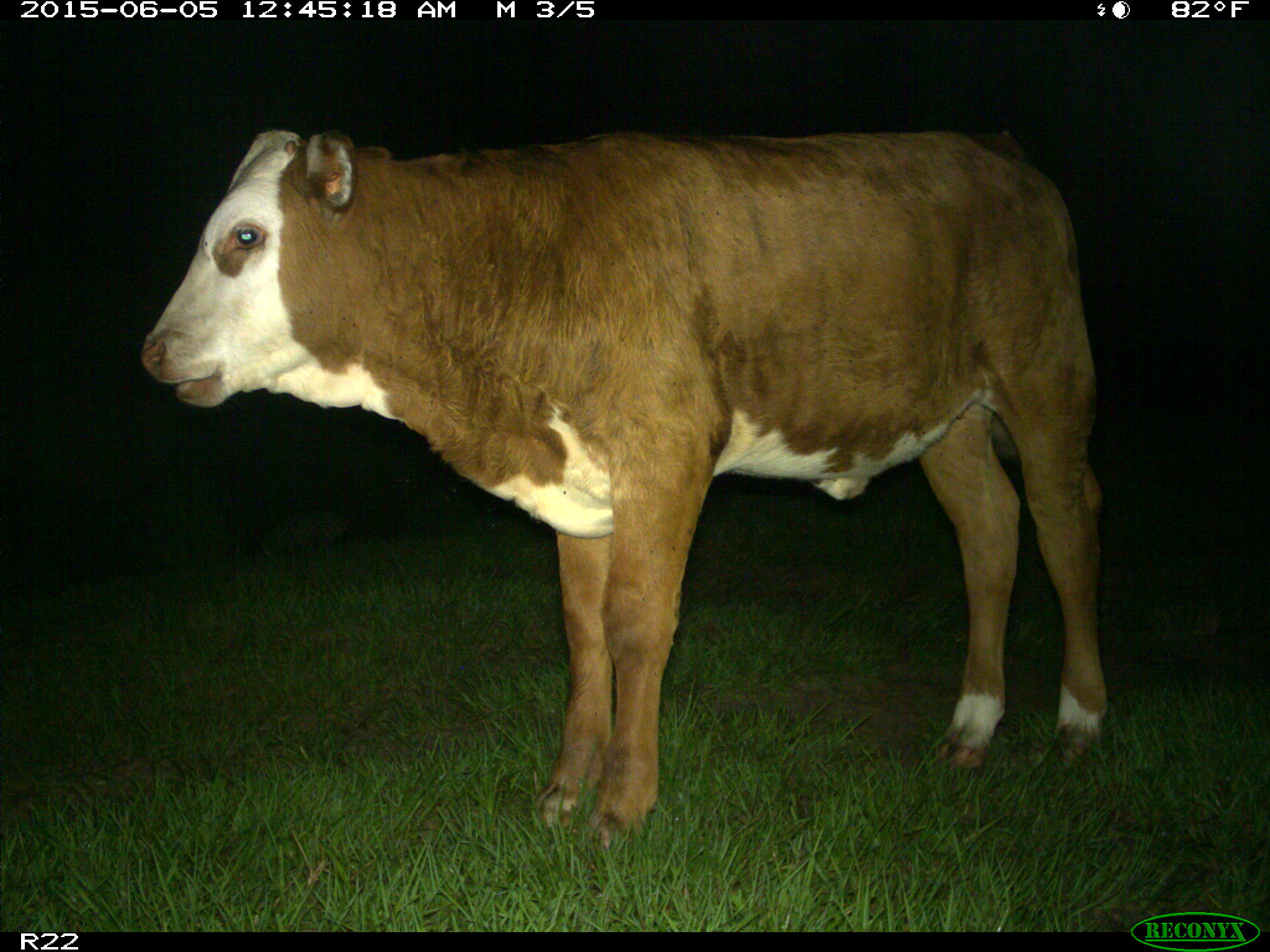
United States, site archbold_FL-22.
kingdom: Animalia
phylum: Chordata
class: Mammalia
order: Artiodactyla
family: Bovidae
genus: Bos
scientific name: Bos taurus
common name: domestic cow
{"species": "Bos taurus (domestic cow)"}